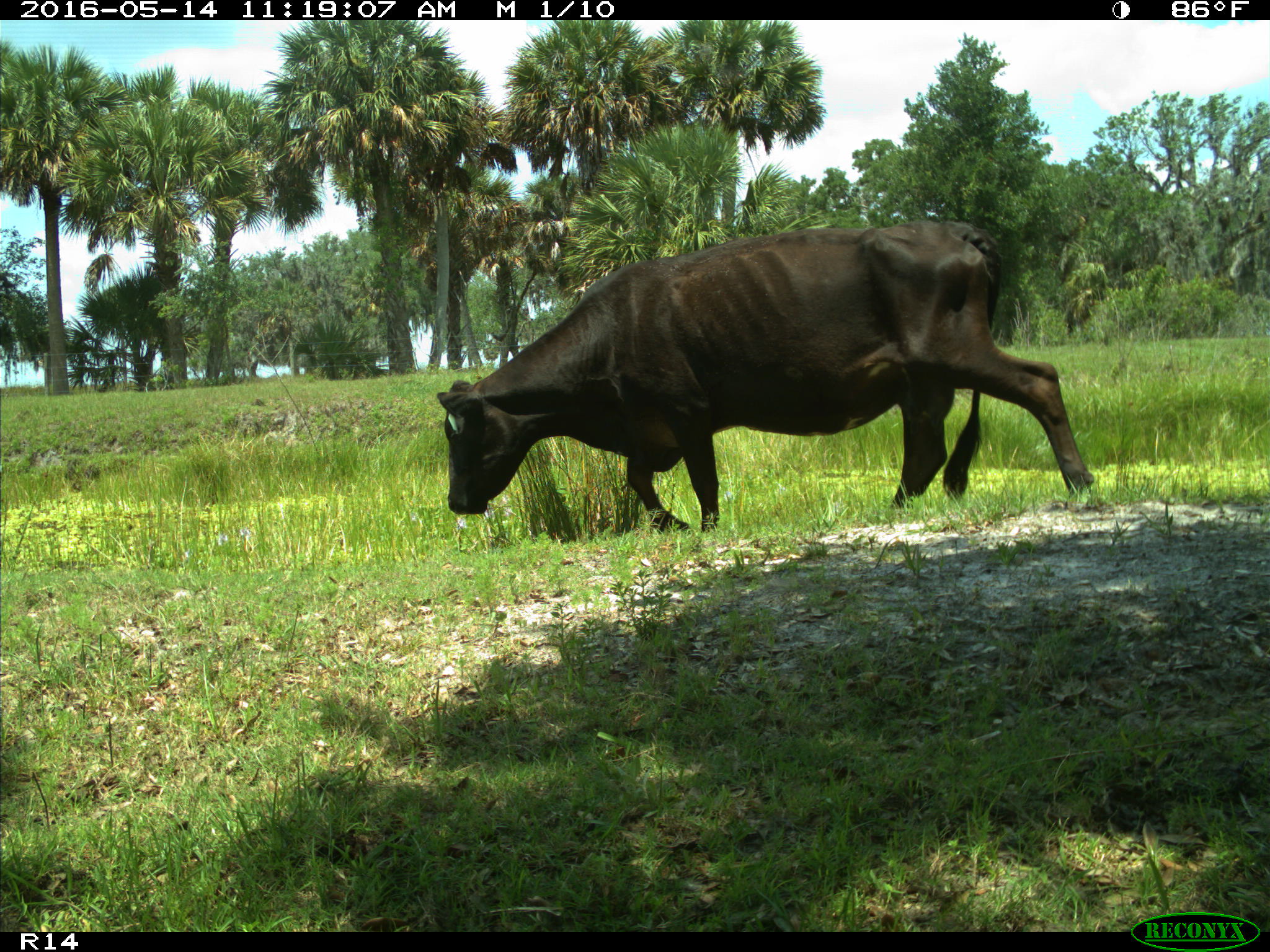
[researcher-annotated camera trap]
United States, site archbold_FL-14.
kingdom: Animalia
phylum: Chordata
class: Mammalia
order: Artiodactyla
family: Bovidae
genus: Bos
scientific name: Bos taurus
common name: domestic cow